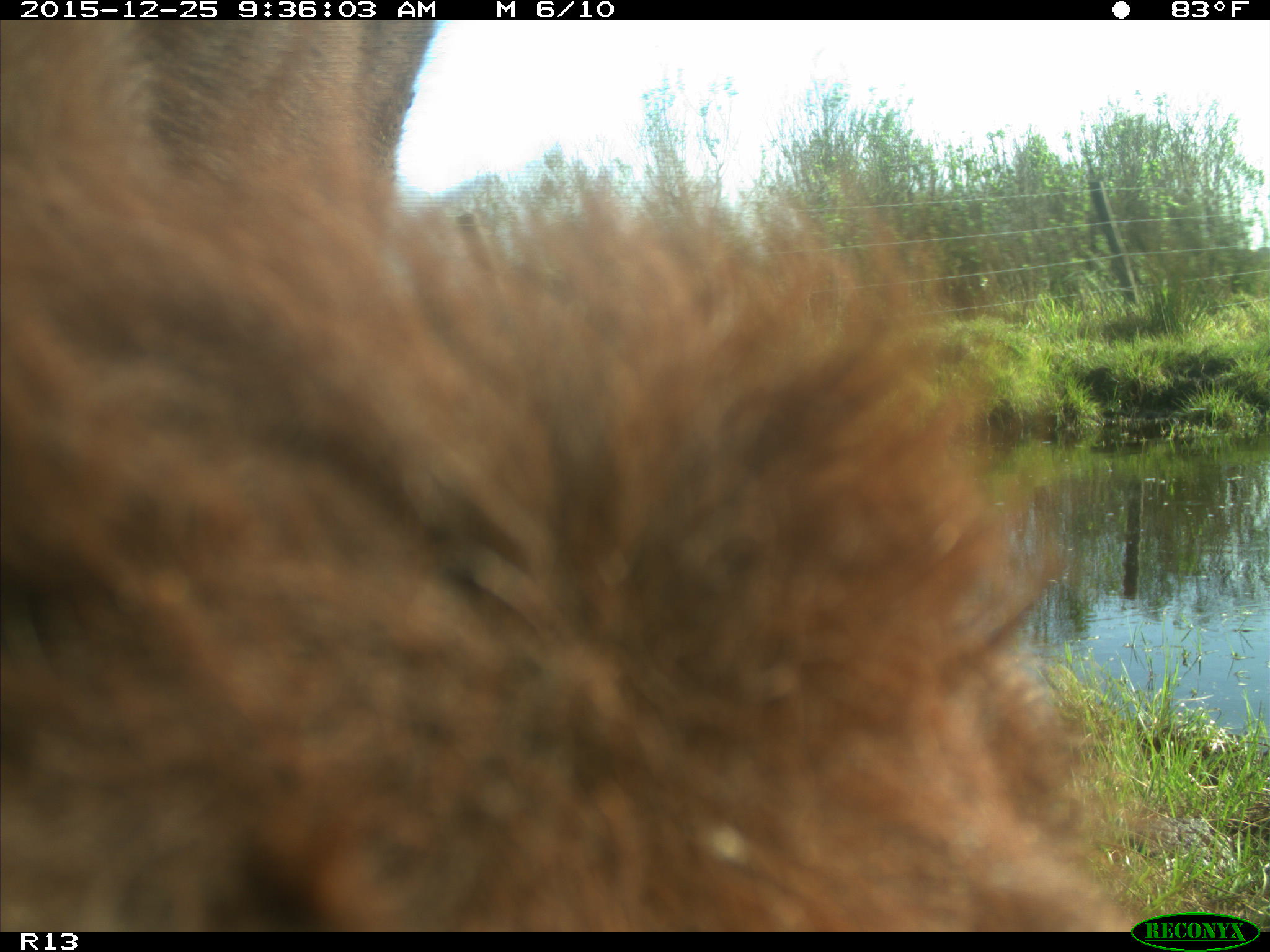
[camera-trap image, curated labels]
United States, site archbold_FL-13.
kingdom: Animalia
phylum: Chordata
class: Mammalia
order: Artiodactyla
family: Bovidae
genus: Bos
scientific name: Bos taurus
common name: domestic cow